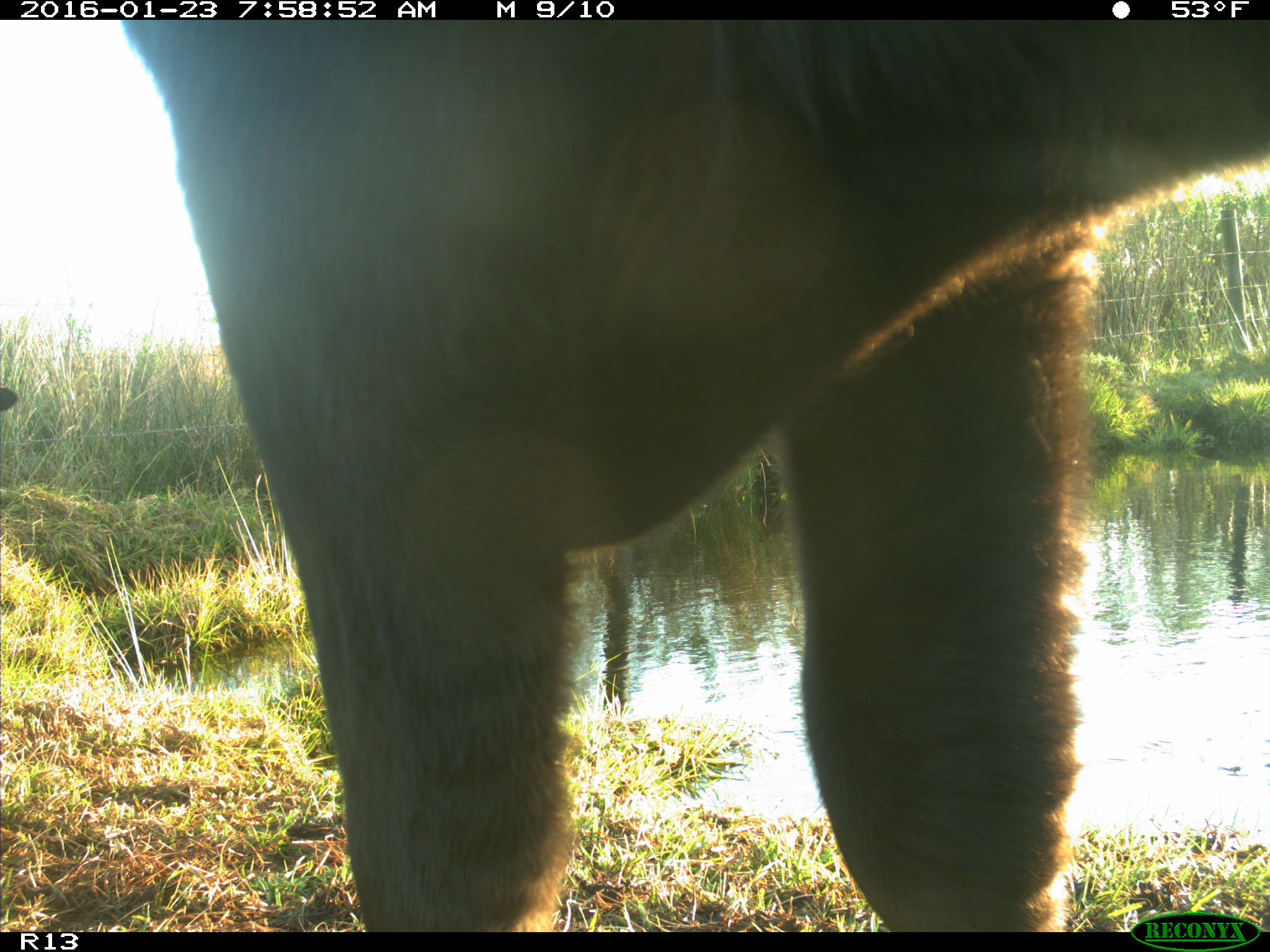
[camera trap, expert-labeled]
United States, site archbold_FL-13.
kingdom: Animalia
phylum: Chordata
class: Mammalia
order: Artiodactyla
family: Bovidae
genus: Bos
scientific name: Bos taurus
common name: domestic cow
Bos taurus (domestic cow).